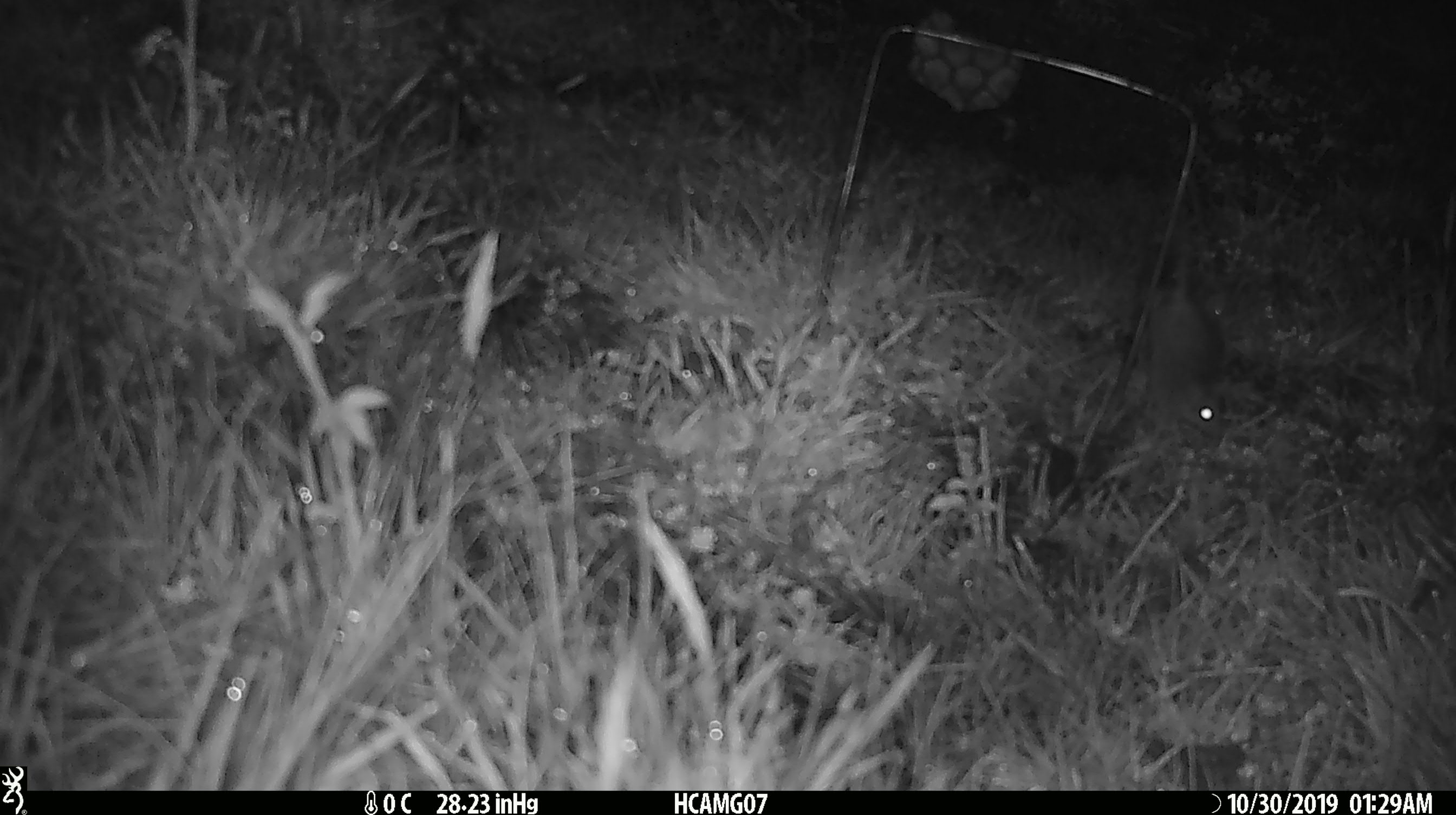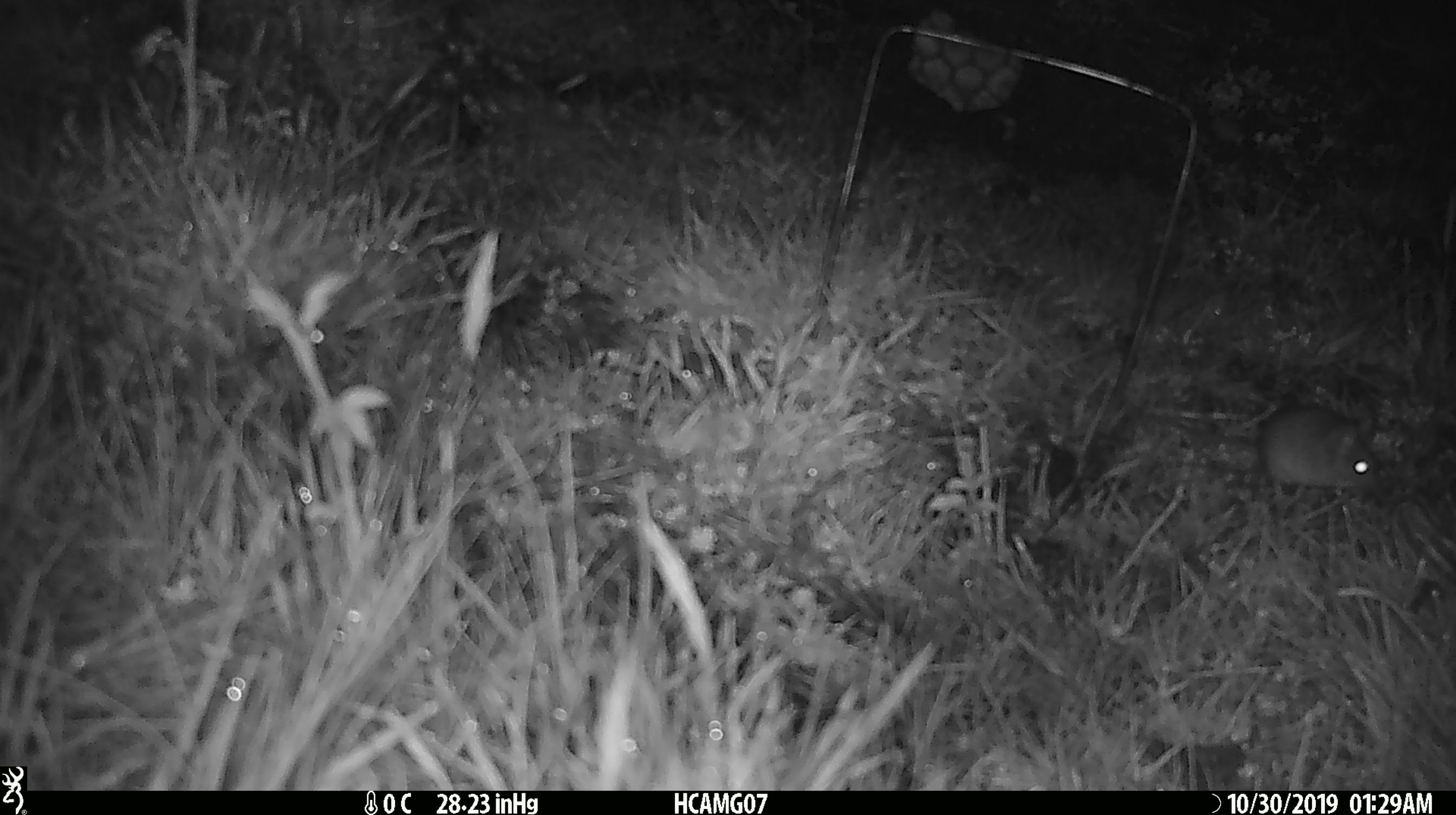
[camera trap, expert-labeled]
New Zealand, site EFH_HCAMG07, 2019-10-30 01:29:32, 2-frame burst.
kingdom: Animalia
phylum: Chordata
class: Mammalia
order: Rodentia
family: Muridae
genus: Mus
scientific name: Mus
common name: mouse